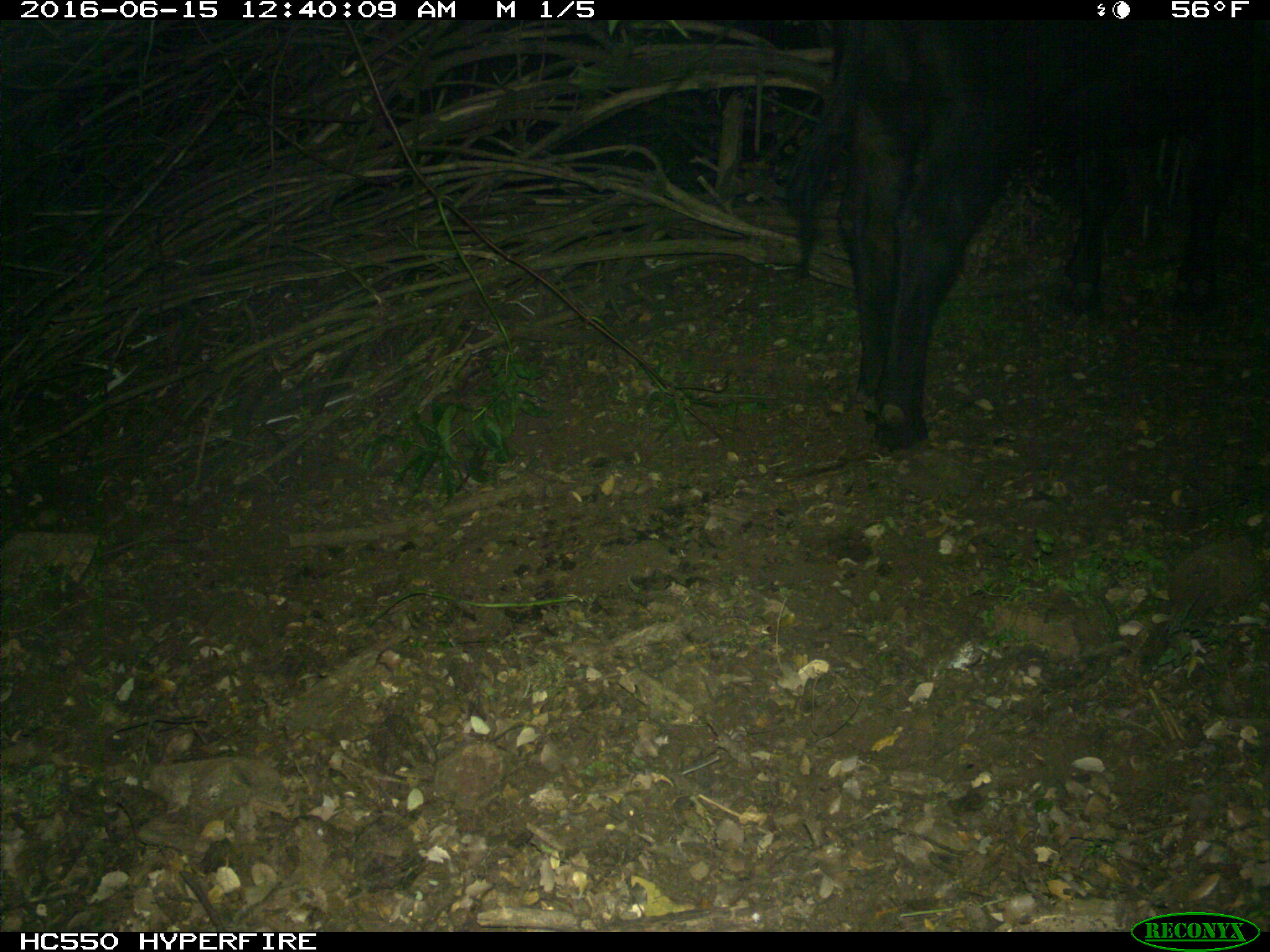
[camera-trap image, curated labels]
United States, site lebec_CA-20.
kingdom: Animalia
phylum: Chordata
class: Mammalia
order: Artiodactyla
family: Bovidae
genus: Bos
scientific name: Bos taurus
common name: domestic cow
Bos taurus (domestic cow).